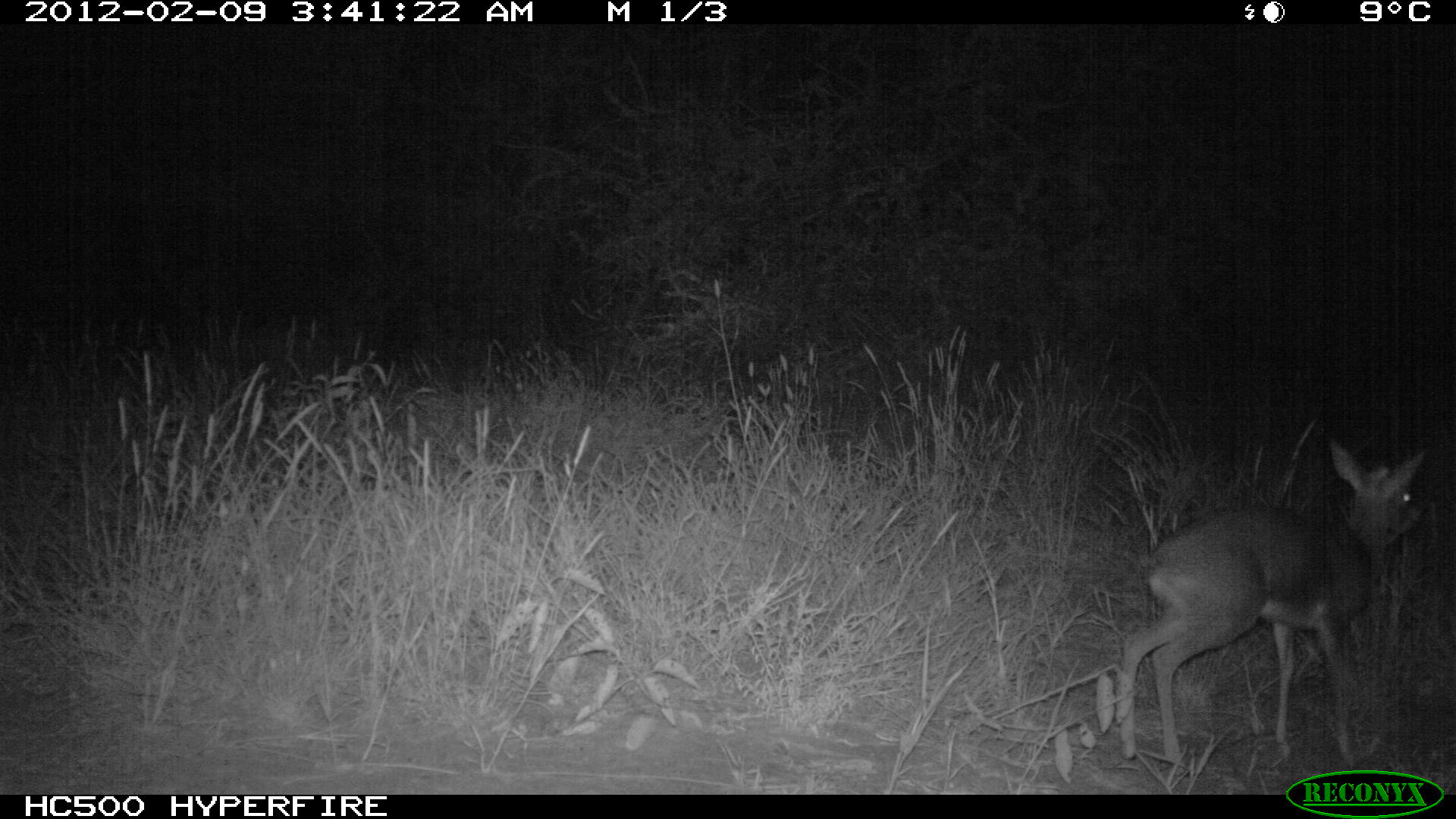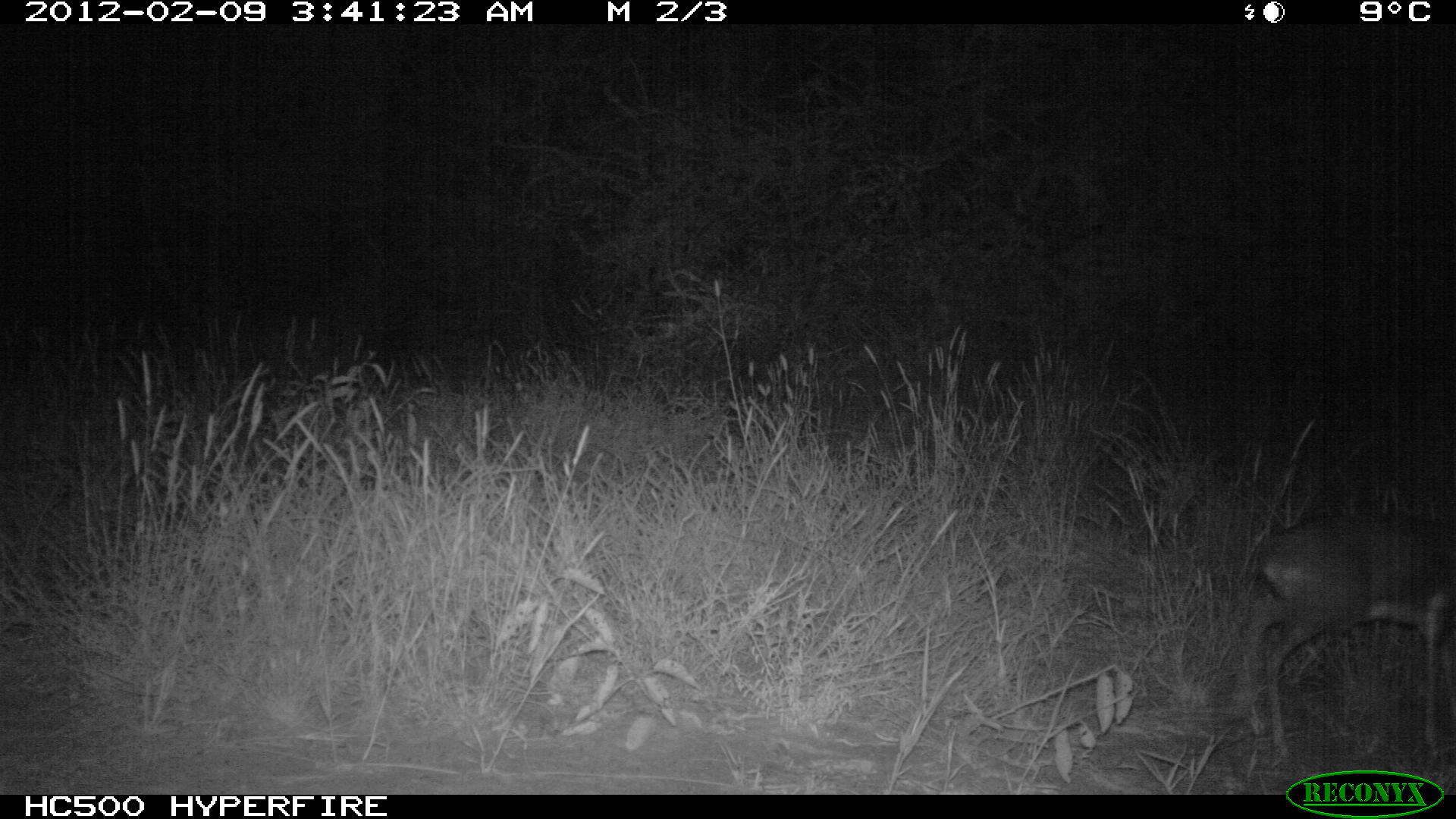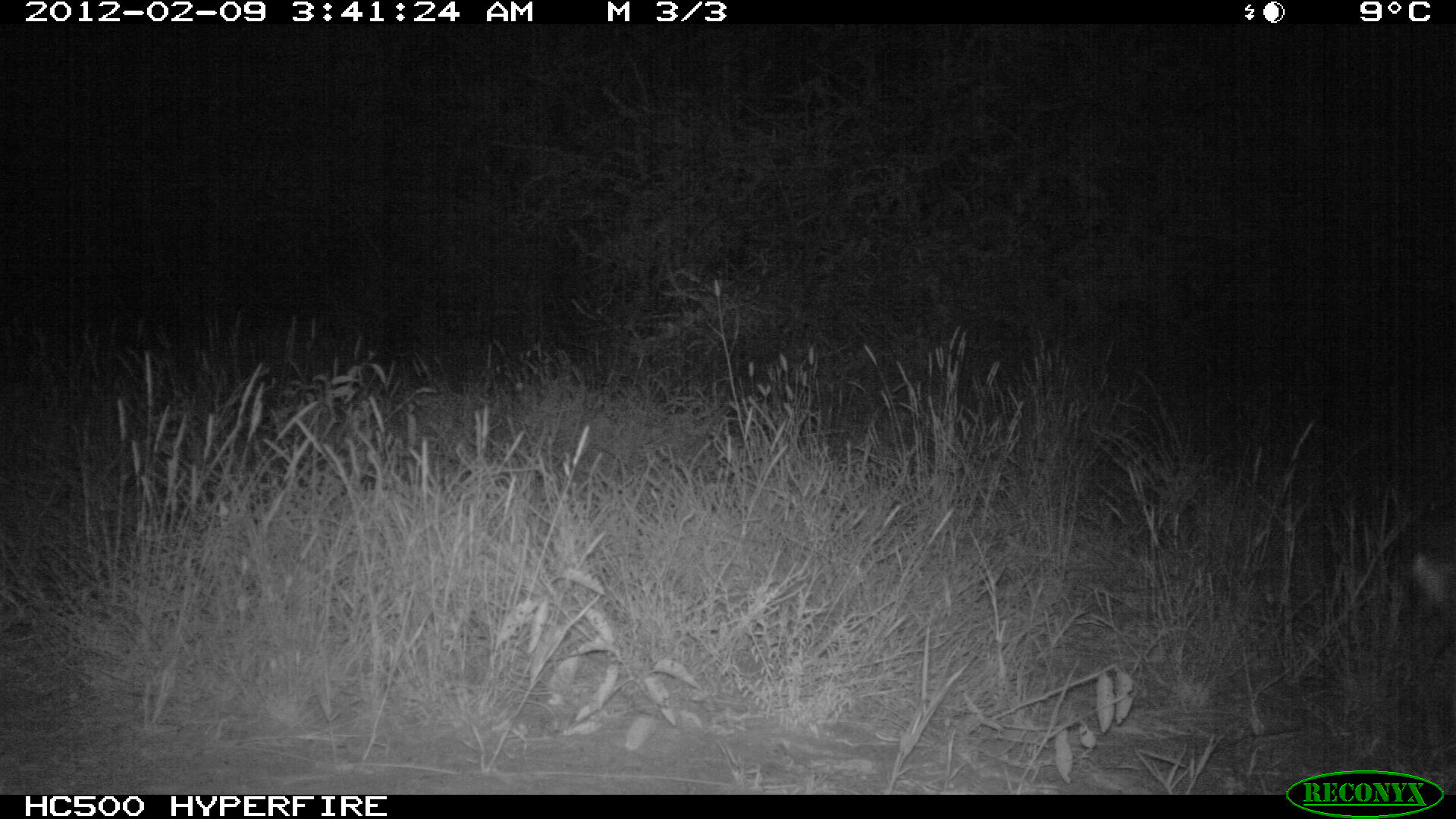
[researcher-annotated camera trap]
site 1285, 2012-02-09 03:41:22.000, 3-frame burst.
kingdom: Animalia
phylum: Chordata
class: Mammalia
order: Artiodactyla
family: Bovidae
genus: Madoqua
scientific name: Madoqua guentheri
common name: günther's dik-dik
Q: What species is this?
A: Madoqua guentheri (günther's dik-dik).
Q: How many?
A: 1.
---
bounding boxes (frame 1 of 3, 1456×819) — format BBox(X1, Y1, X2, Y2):
madoqua guentheri: BBox(1110, 432, 1428, 777)